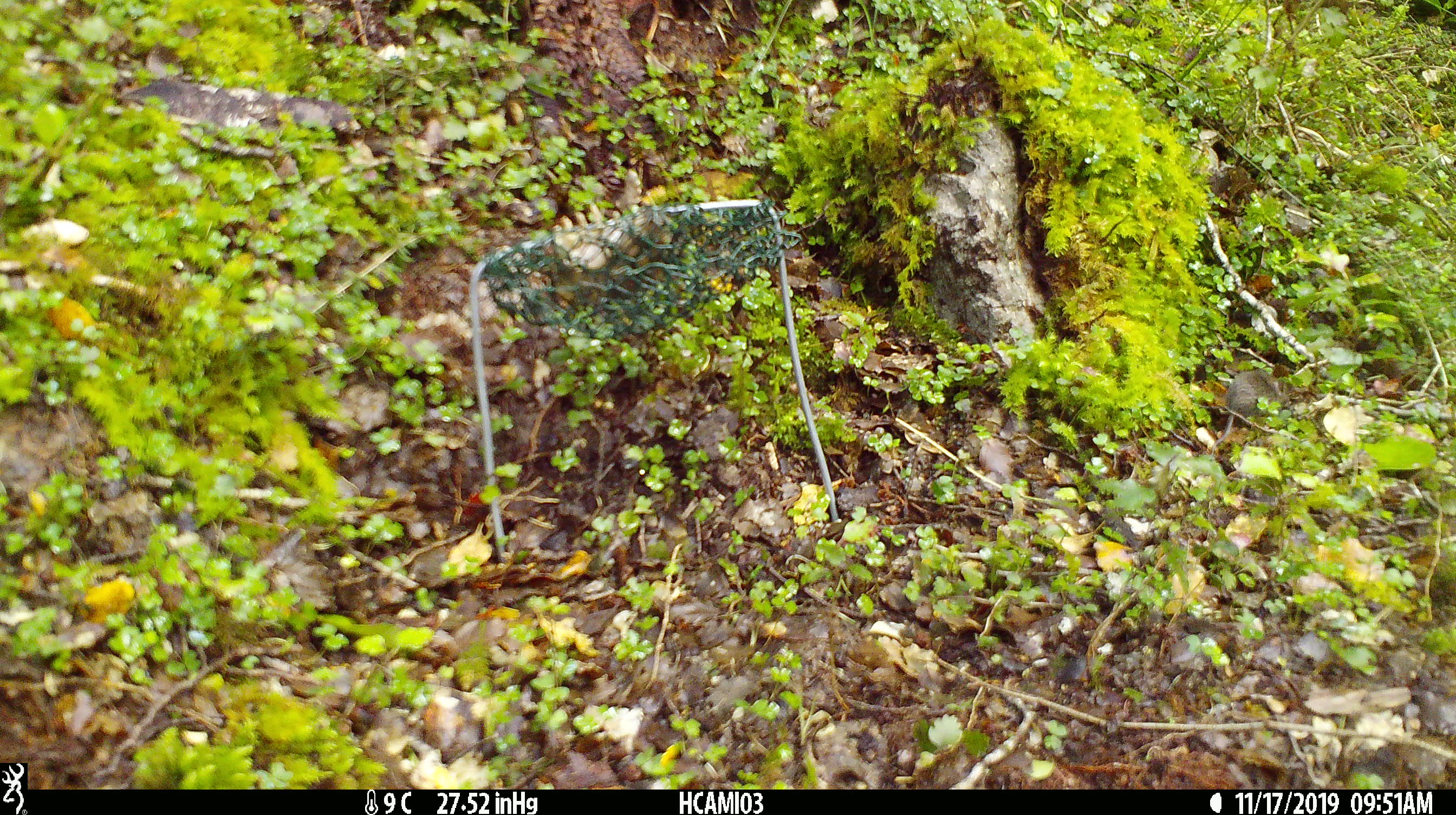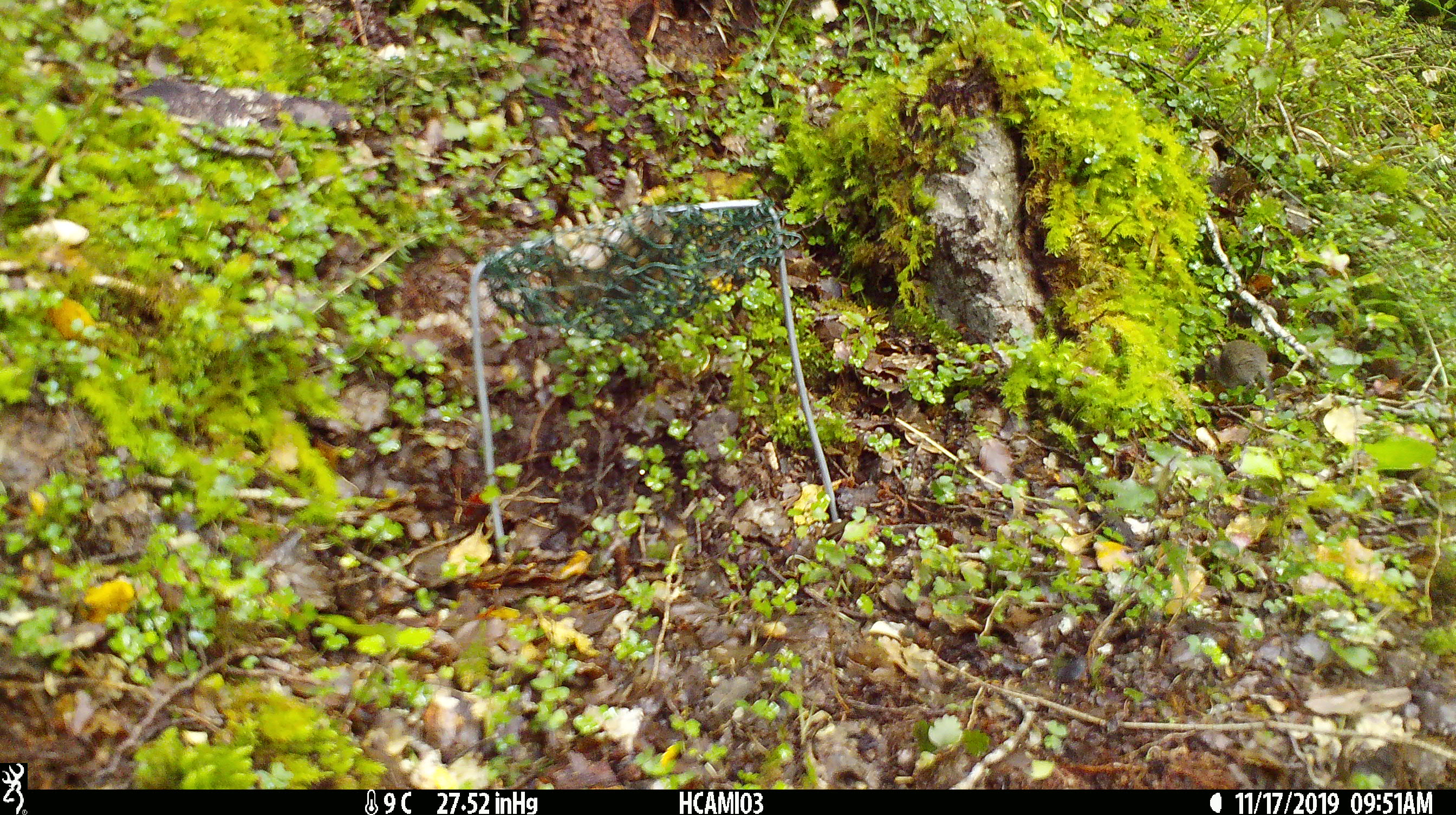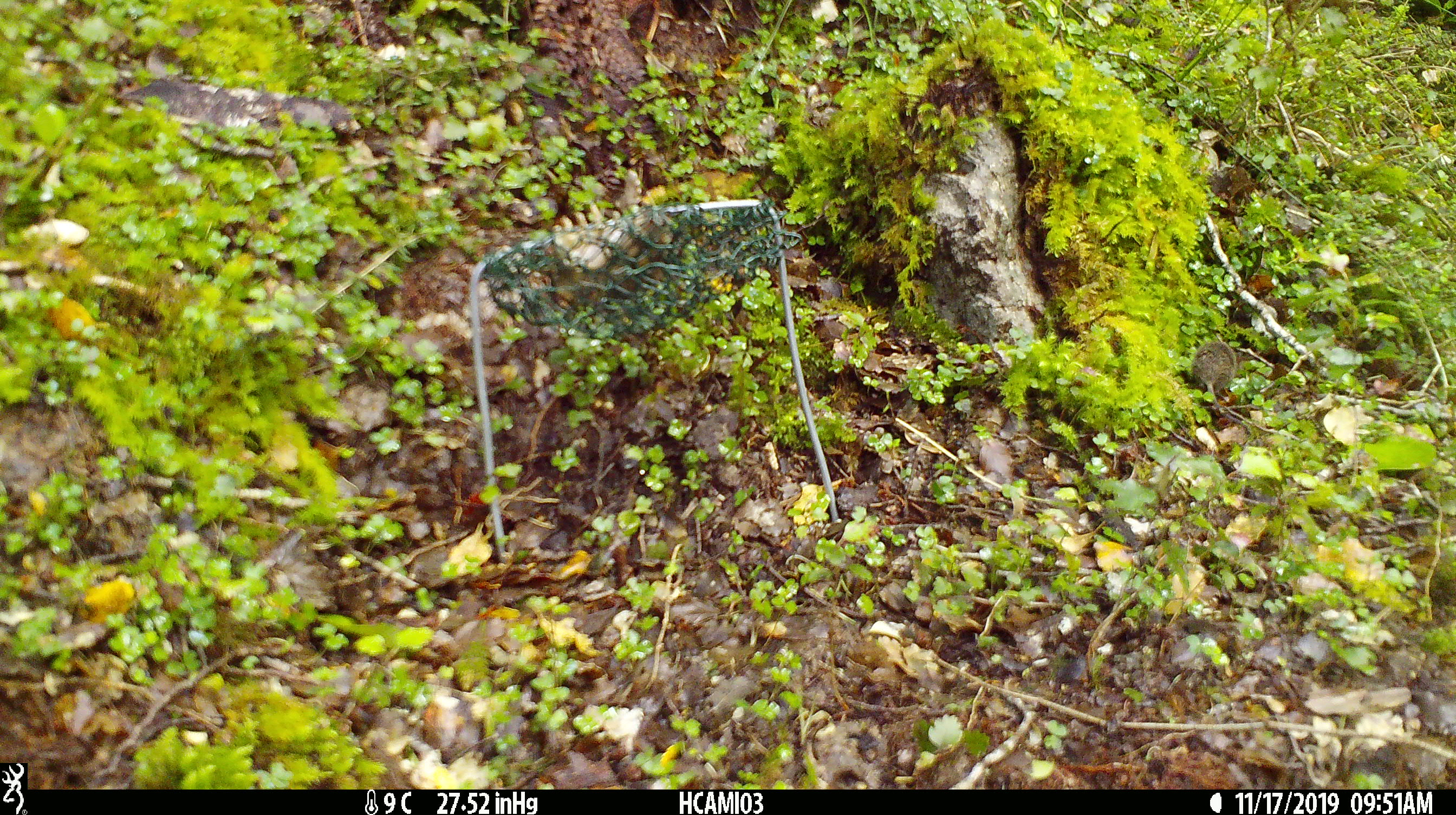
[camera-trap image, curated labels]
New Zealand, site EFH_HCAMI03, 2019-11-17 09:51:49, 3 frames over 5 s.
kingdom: Animalia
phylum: Chordata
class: Mammalia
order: Rodentia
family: Muridae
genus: Mus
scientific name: Mus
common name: mouse